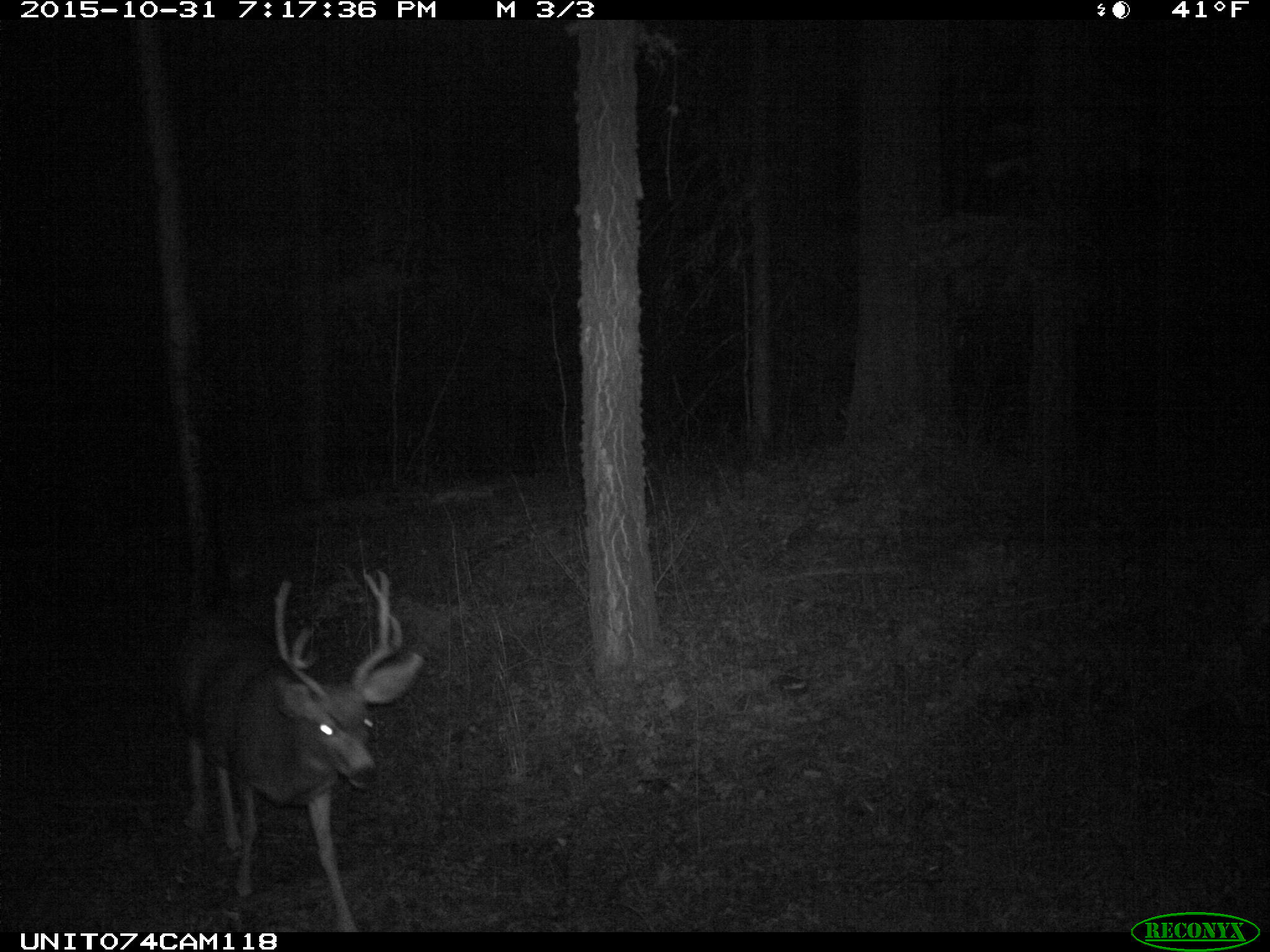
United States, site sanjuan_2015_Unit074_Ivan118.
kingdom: Animalia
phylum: Chordata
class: Mammalia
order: Artiodactyla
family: Cervidae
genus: Odocoileus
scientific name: Odocoileus hemionus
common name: mule deer